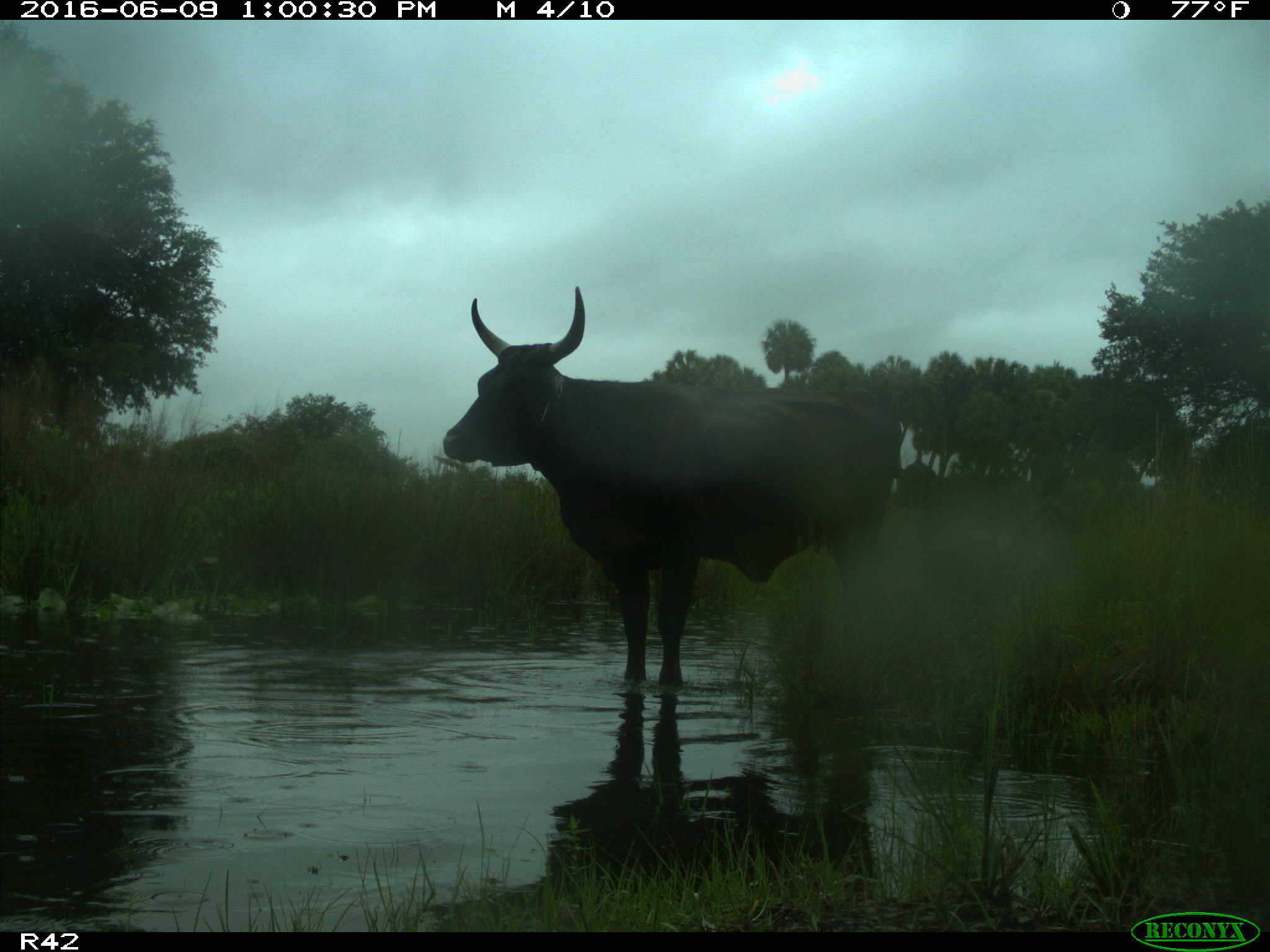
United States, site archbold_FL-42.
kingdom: Animalia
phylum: Chordata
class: Mammalia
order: Artiodactyla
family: Bovidae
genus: Bos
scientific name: Bos taurus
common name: domestic cow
Bos taurus (domestic cow).